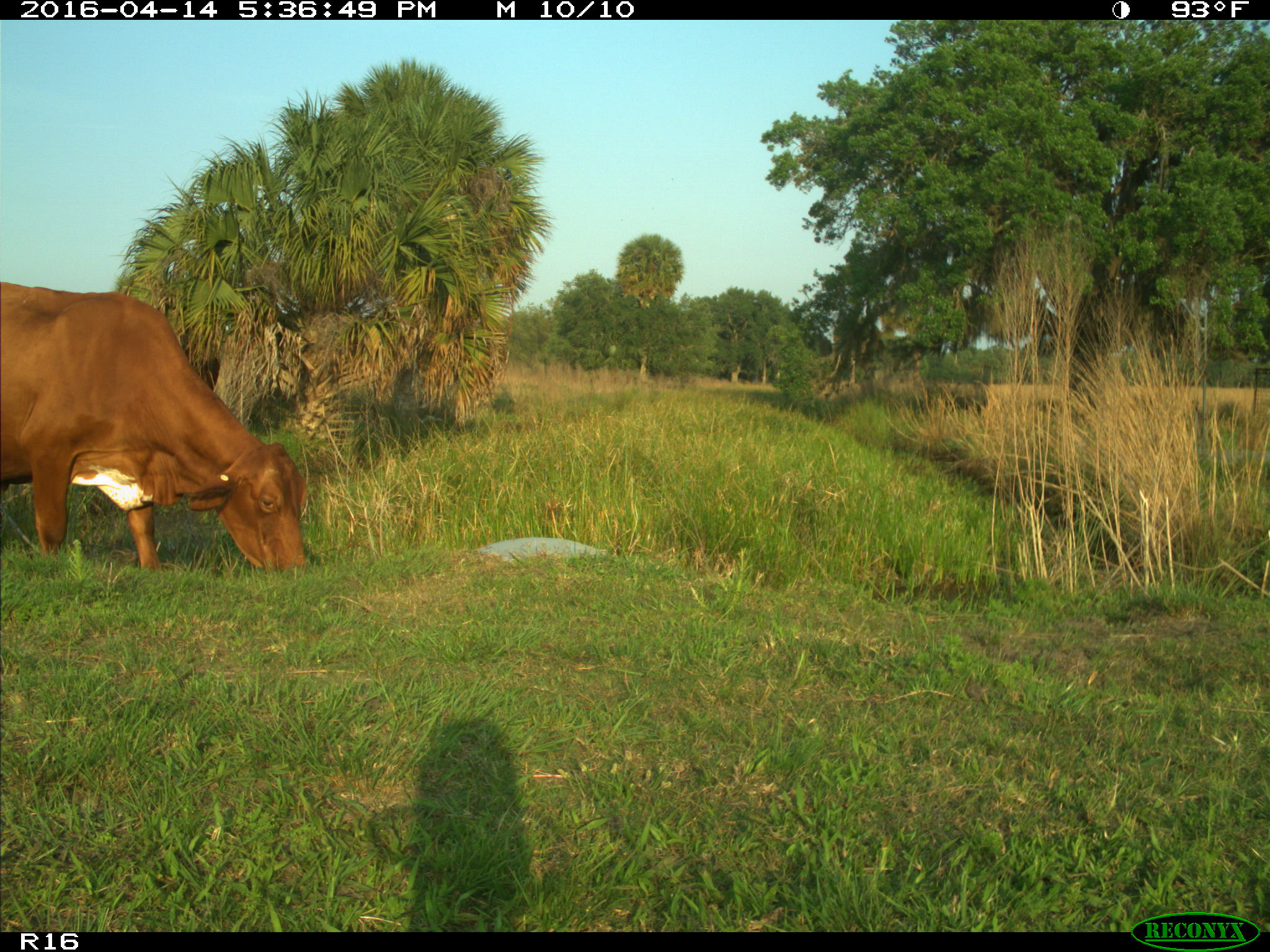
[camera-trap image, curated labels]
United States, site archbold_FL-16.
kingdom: Animalia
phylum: Chordata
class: Mammalia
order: Artiodactyla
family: Bovidae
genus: Bos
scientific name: Bos taurus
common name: domestic cow